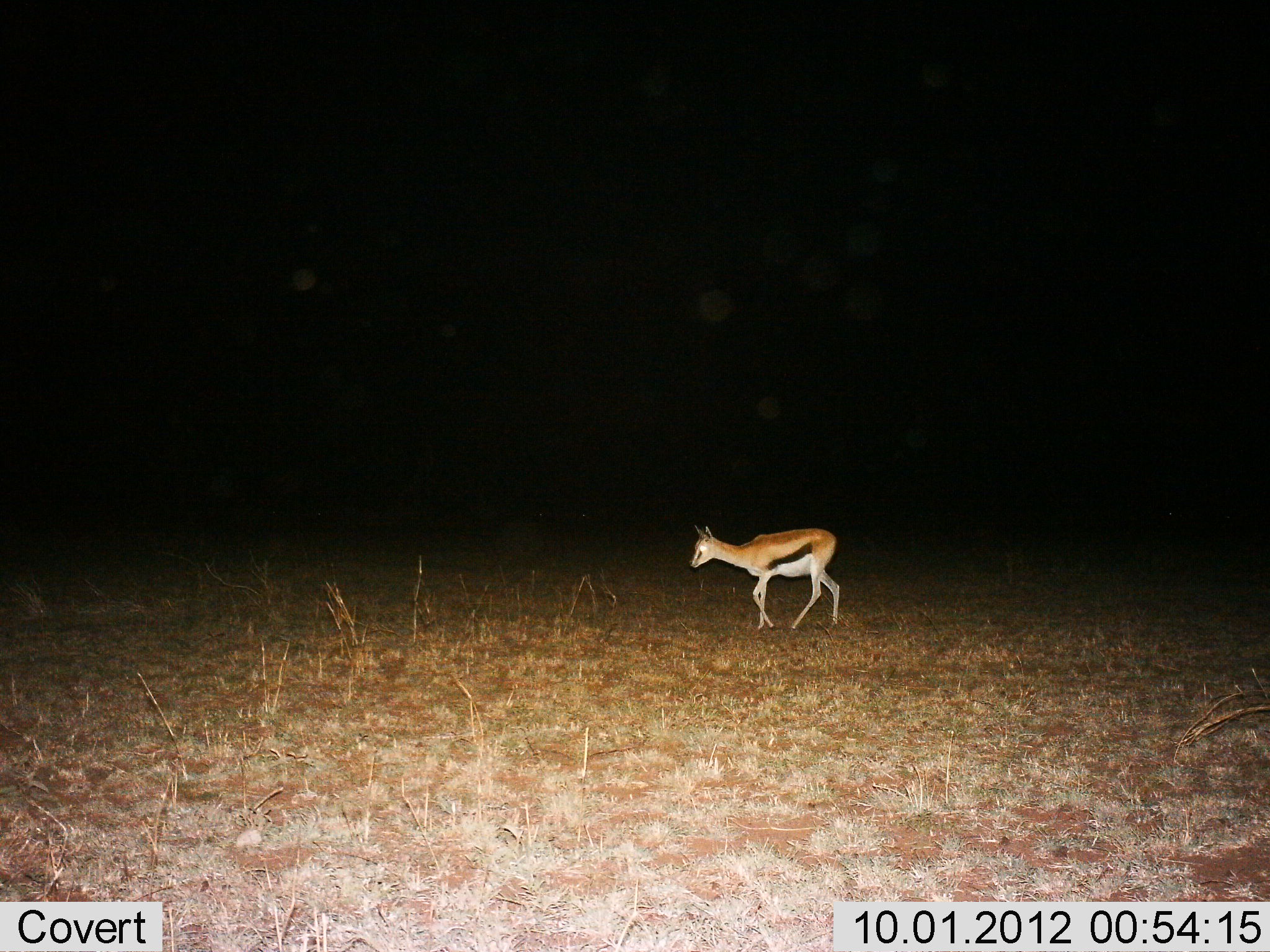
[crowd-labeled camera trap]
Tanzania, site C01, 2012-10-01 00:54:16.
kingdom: Animalia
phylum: Chordata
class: Mammalia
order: Artiodactyla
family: Bovidae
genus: Eudorcas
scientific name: Eudorcas thomsonii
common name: thomson's gazelle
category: gazellethomsons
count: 1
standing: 30%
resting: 0%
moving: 70%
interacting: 0%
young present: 0%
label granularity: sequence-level